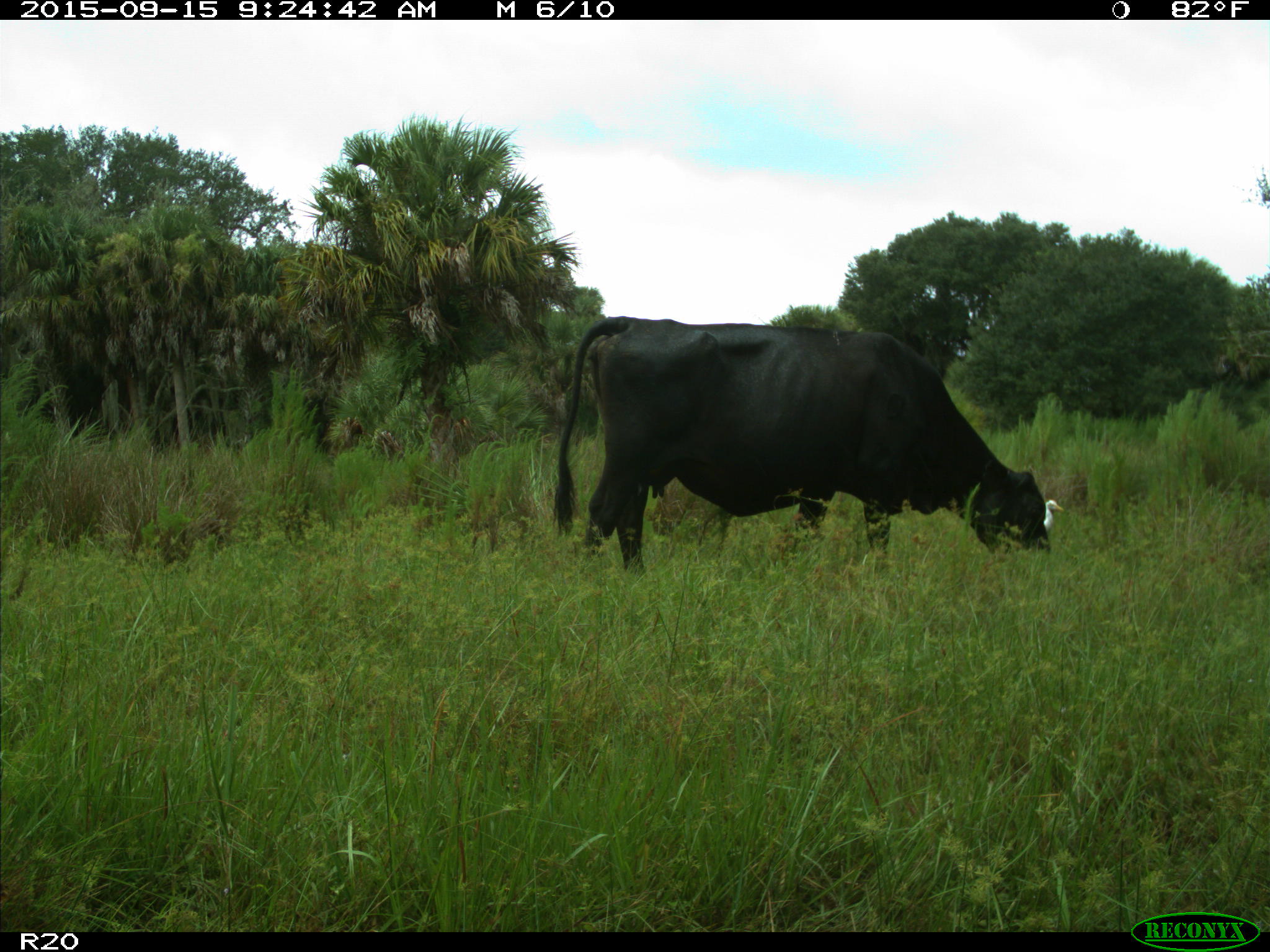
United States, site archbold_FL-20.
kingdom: Animalia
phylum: Chordata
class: Mammalia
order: Artiodactyla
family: Bovidae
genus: Bos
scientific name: Bos taurus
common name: domestic cow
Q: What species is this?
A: Bos taurus (domestic cow).